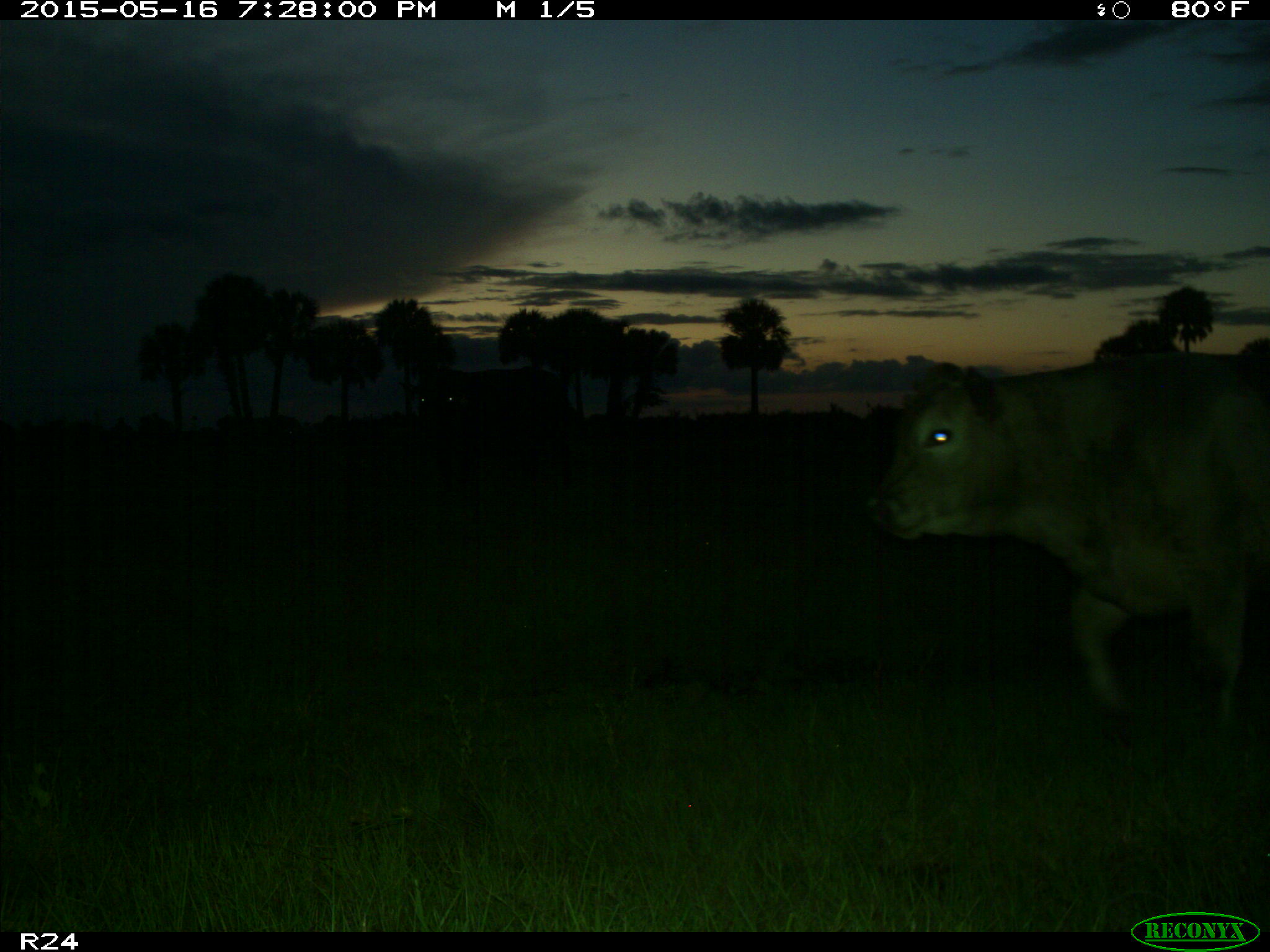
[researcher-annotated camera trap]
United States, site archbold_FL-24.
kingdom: Animalia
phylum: Chordata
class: Mammalia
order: Artiodactyla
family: Bovidae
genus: Bos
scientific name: Bos taurus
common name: domestic cow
Bos taurus (domestic cow).